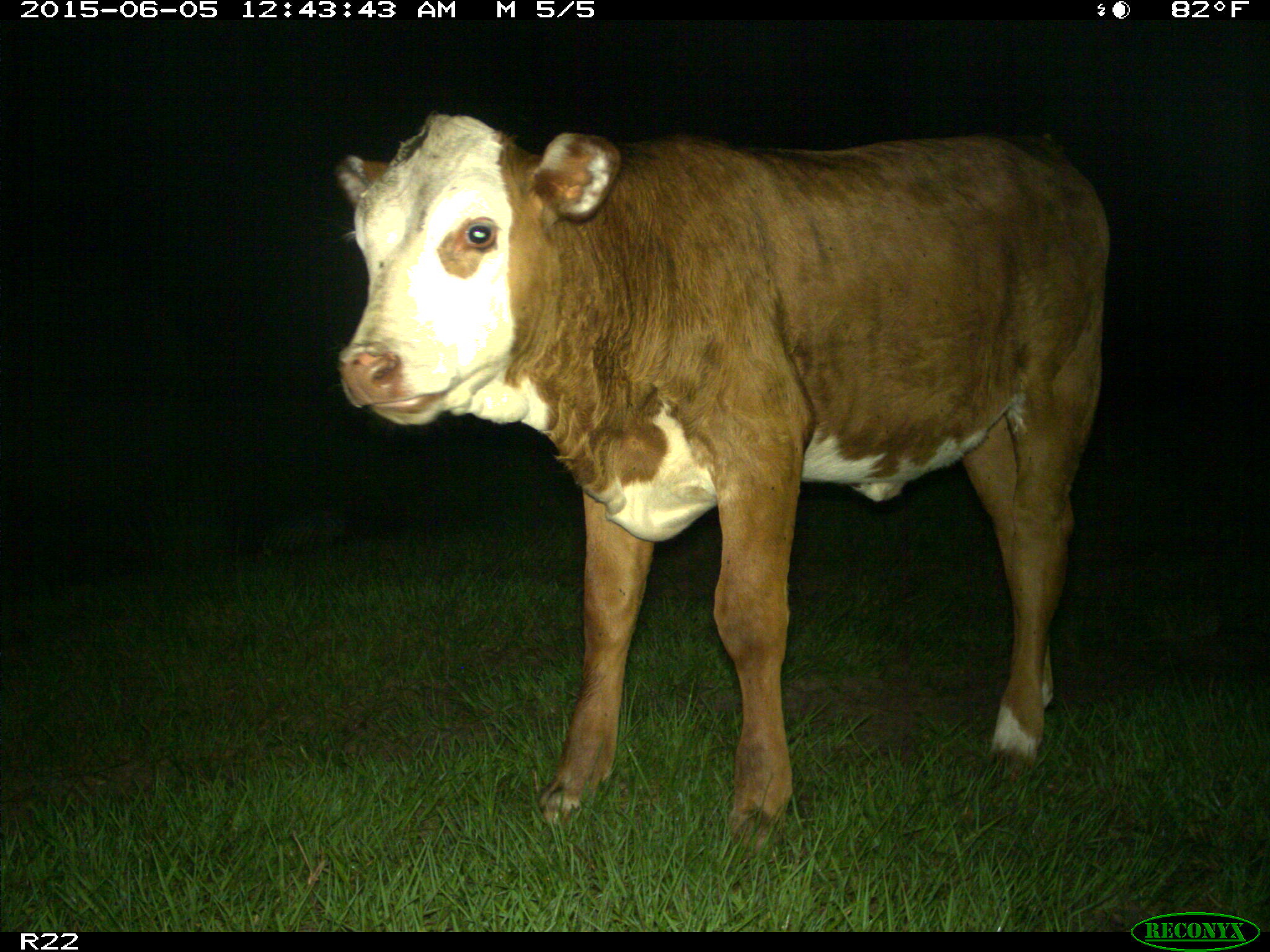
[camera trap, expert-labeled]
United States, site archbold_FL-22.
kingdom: Animalia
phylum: Chordata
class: Mammalia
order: Artiodactyla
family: Bovidae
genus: Bos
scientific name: Bos taurus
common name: domestic cow